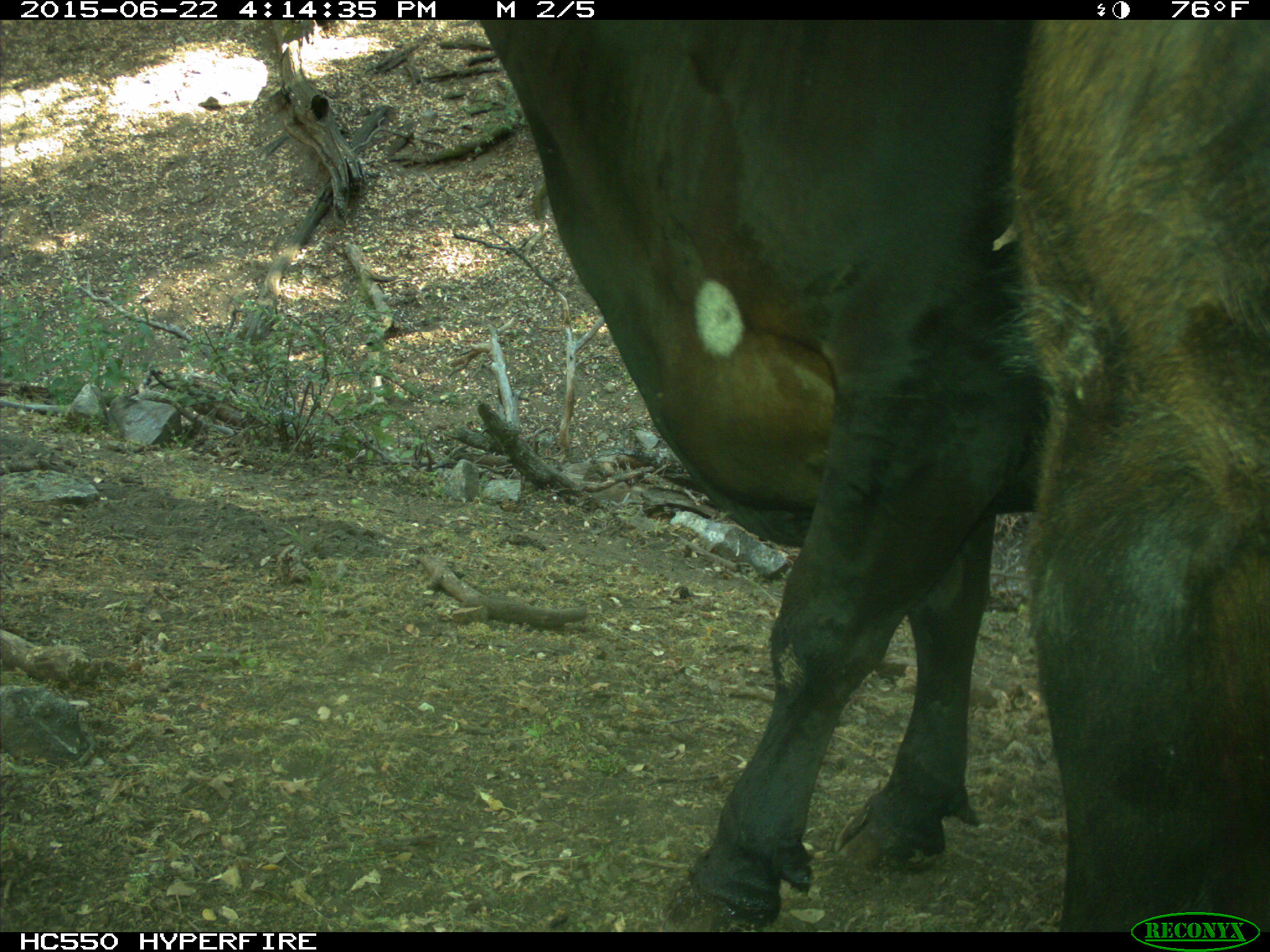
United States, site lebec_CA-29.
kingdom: Animalia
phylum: Chordata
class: Mammalia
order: Artiodactyla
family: Bovidae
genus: Bos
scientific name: Bos taurus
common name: domestic cow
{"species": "Bos taurus (domestic cow)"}